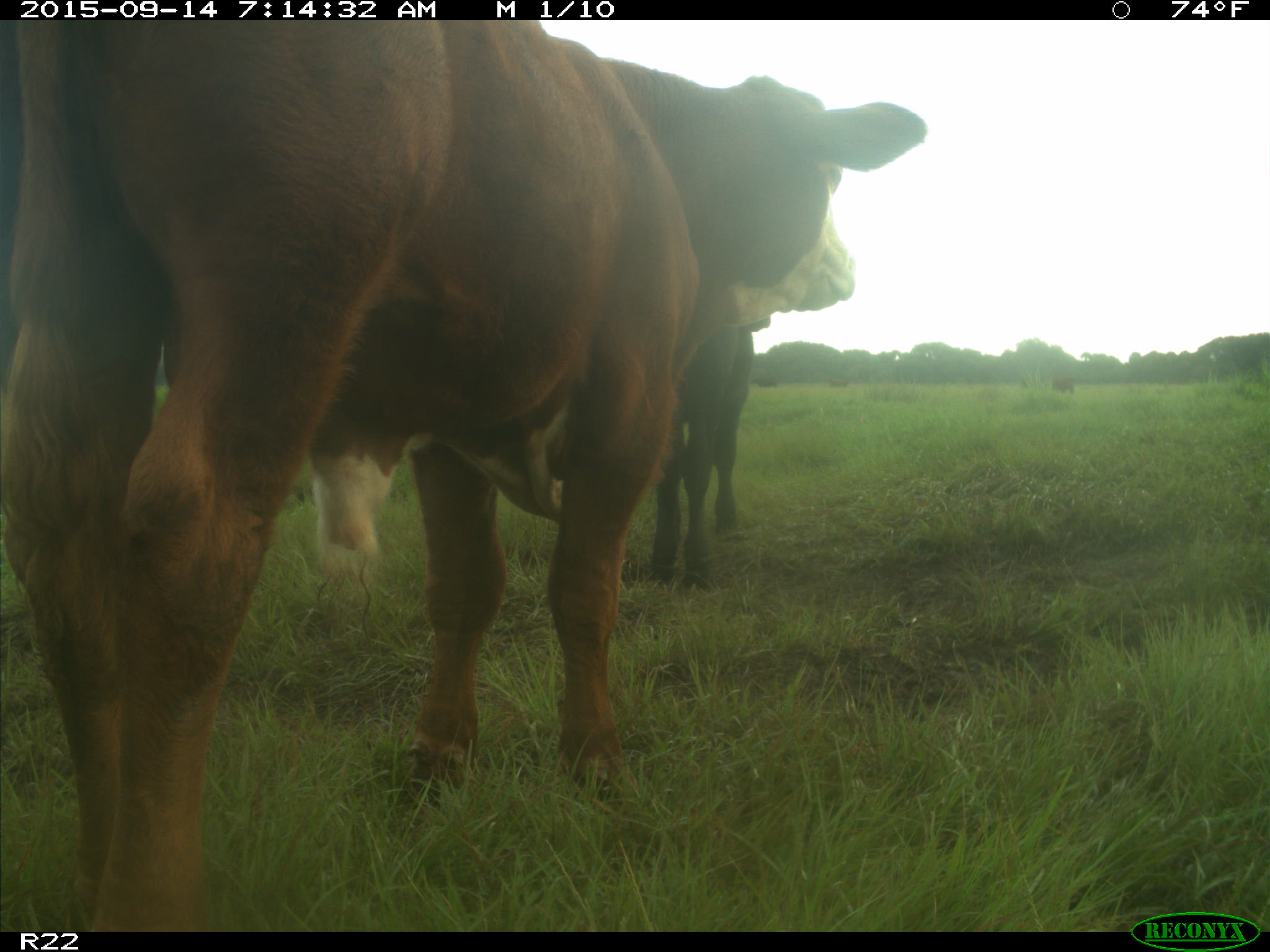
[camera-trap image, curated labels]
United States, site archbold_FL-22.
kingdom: Animalia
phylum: Chordata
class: Mammalia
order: Artiodactyla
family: Bovidae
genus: Bos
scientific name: Bos taurus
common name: domestic cow